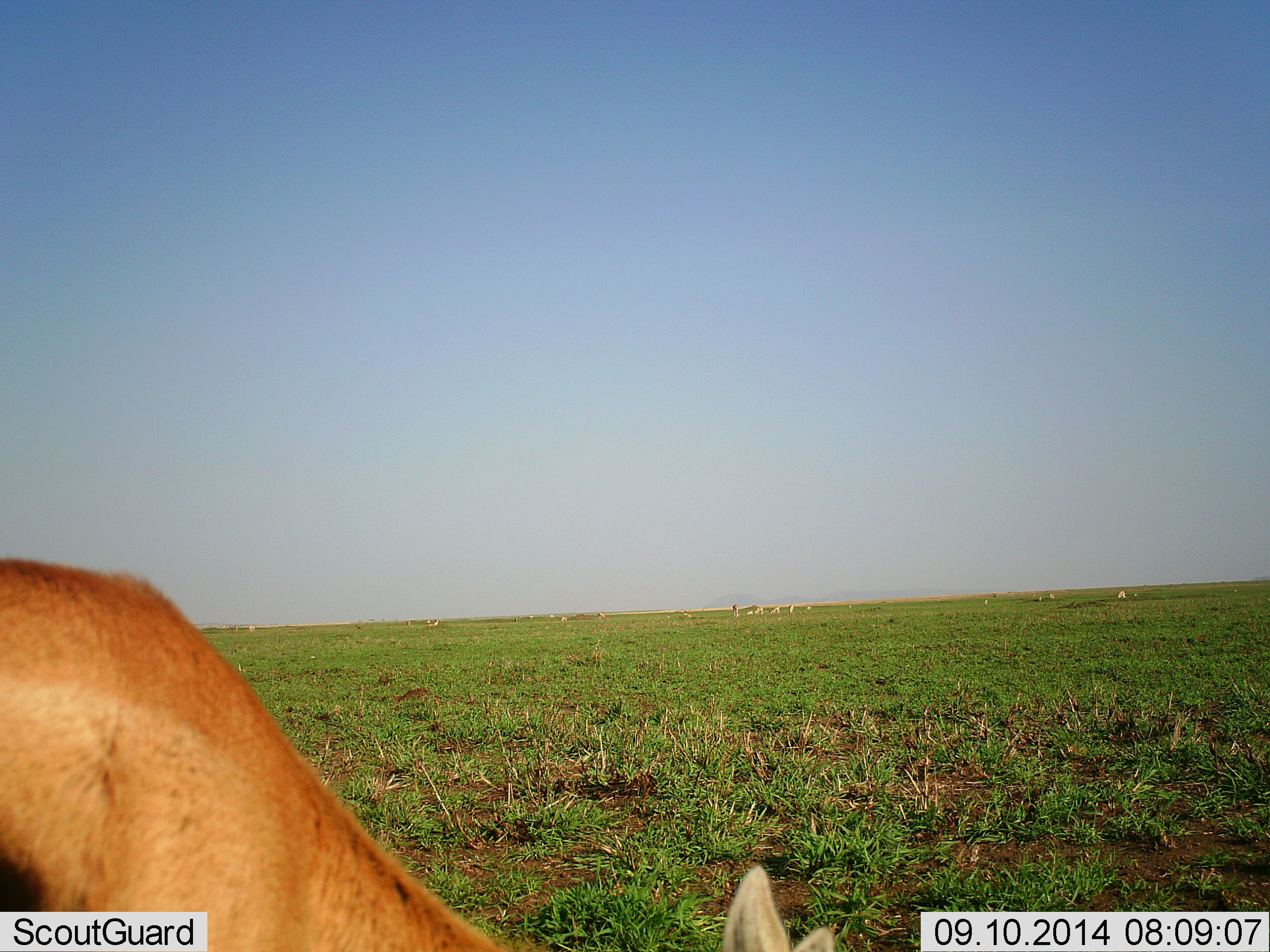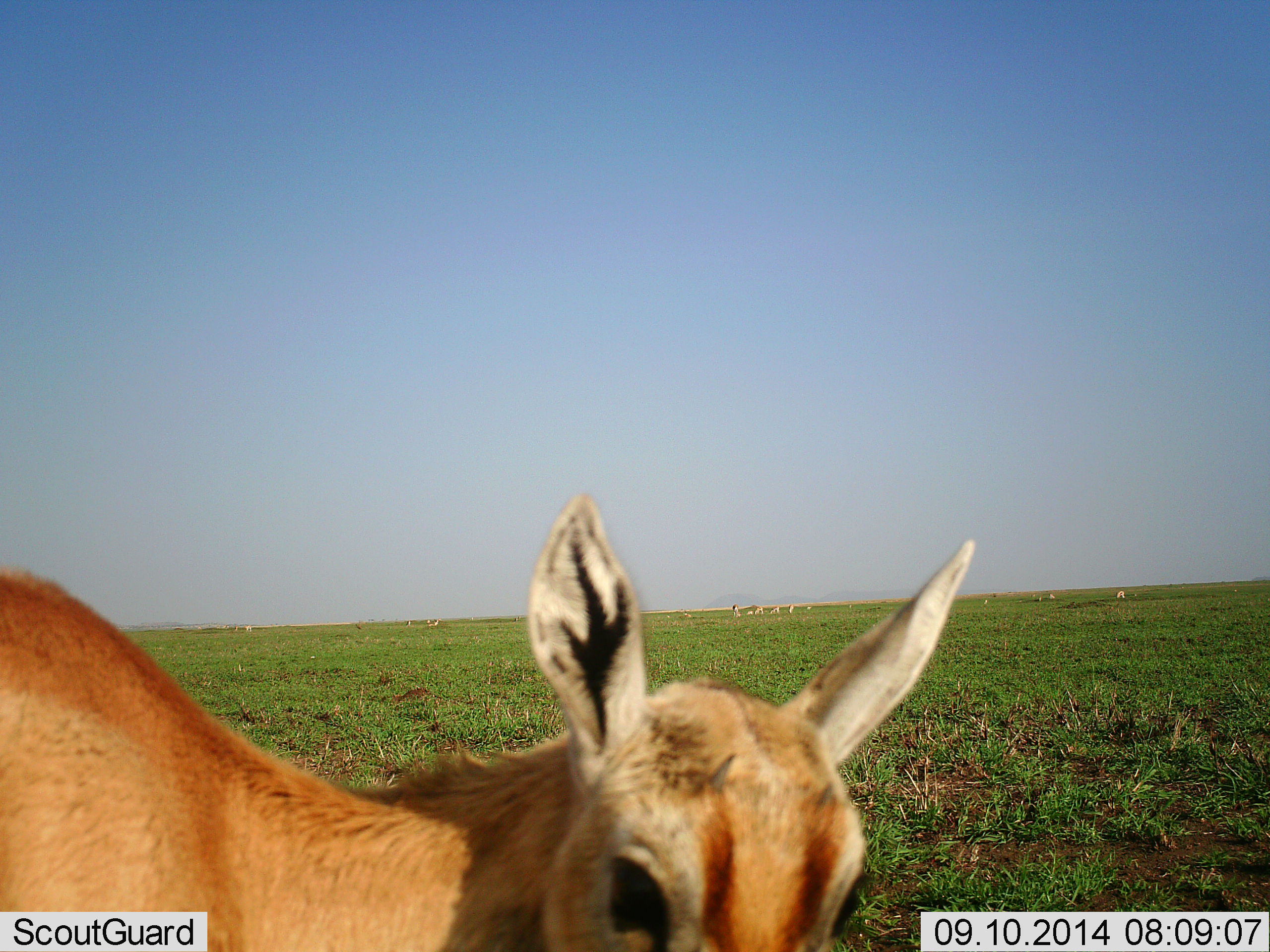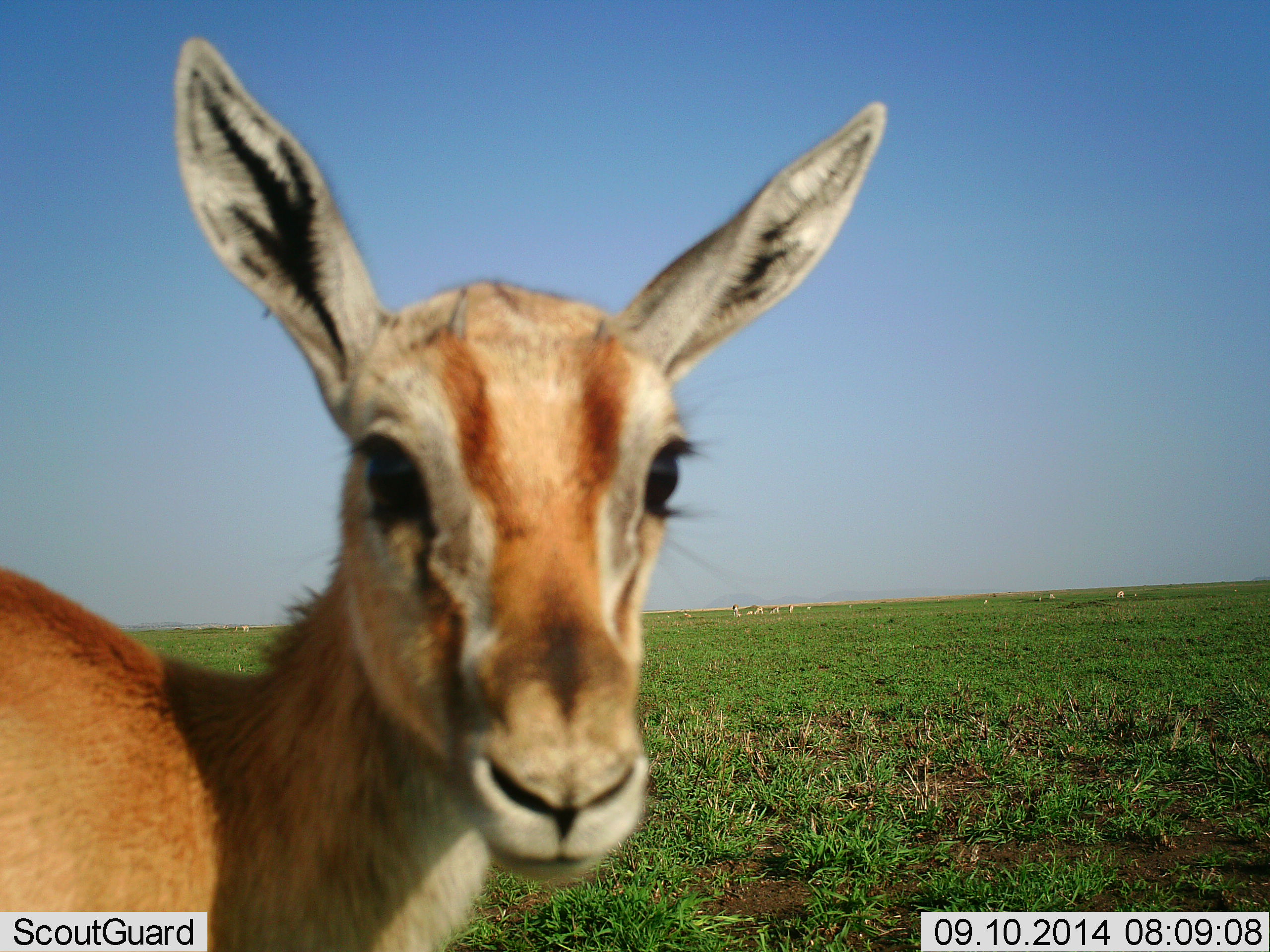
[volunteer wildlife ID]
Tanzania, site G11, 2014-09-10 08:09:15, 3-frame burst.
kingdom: Animalia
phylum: Chordata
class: Mammalia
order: Artiodactyla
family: Bovidae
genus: Nanger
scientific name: Nanger granti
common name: grant's gazelle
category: gazellegrants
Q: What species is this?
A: Gazellegrants (grant's gazelle) (Nanger granti).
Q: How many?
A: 1.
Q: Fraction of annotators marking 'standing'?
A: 70%.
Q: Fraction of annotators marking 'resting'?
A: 0%.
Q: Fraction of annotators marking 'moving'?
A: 20%.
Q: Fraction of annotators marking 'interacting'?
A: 10%.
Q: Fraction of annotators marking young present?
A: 30%.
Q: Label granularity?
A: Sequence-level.